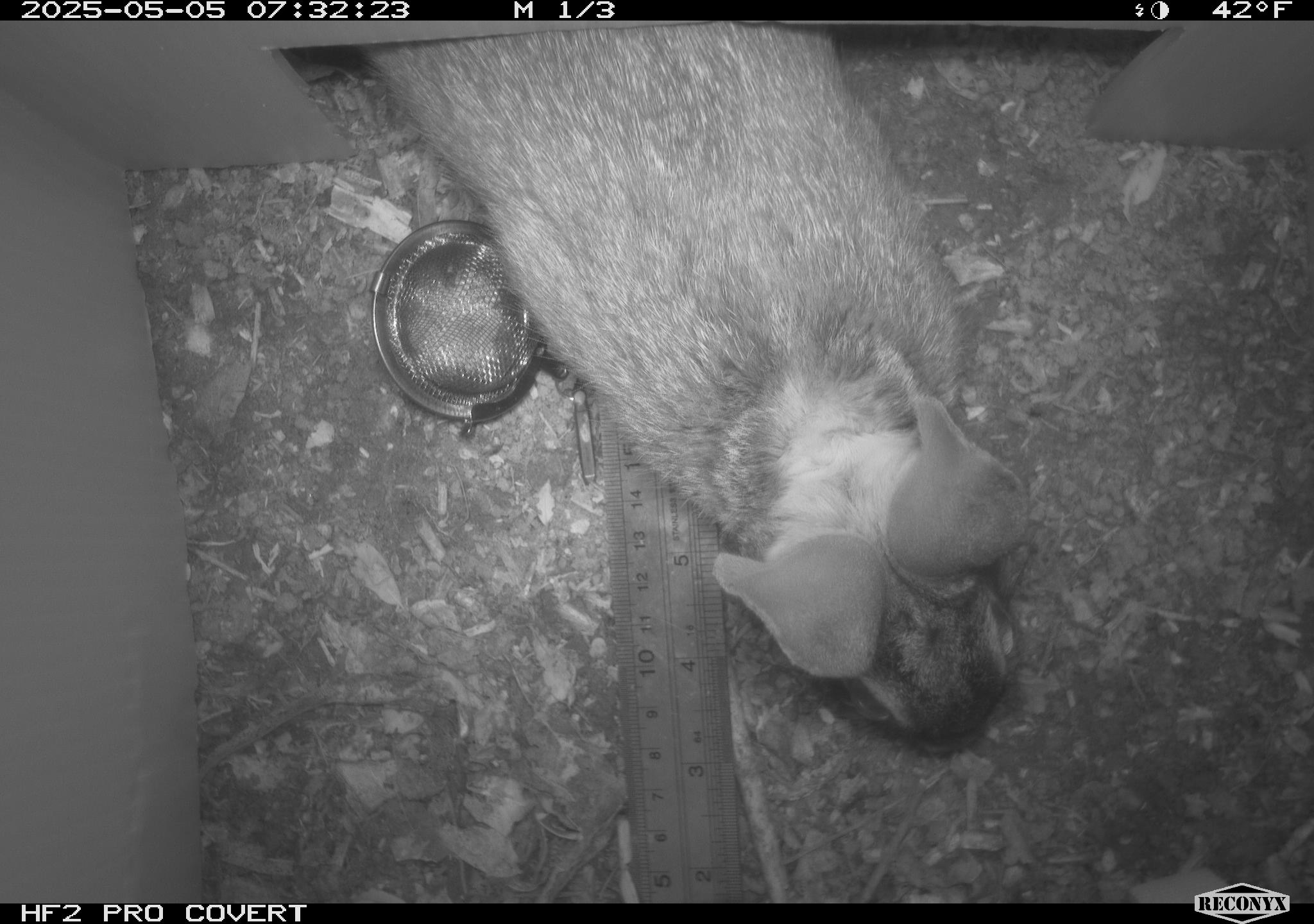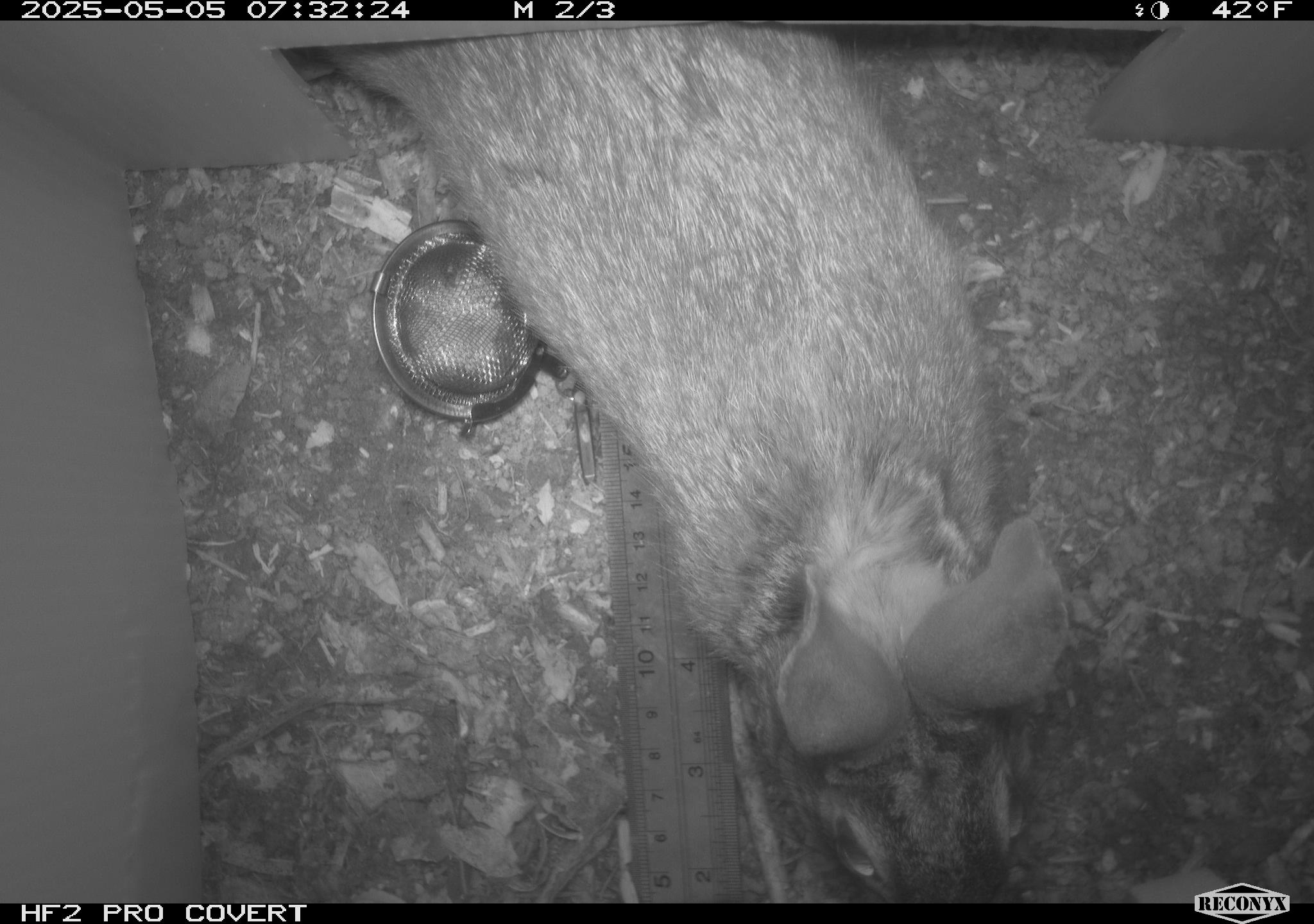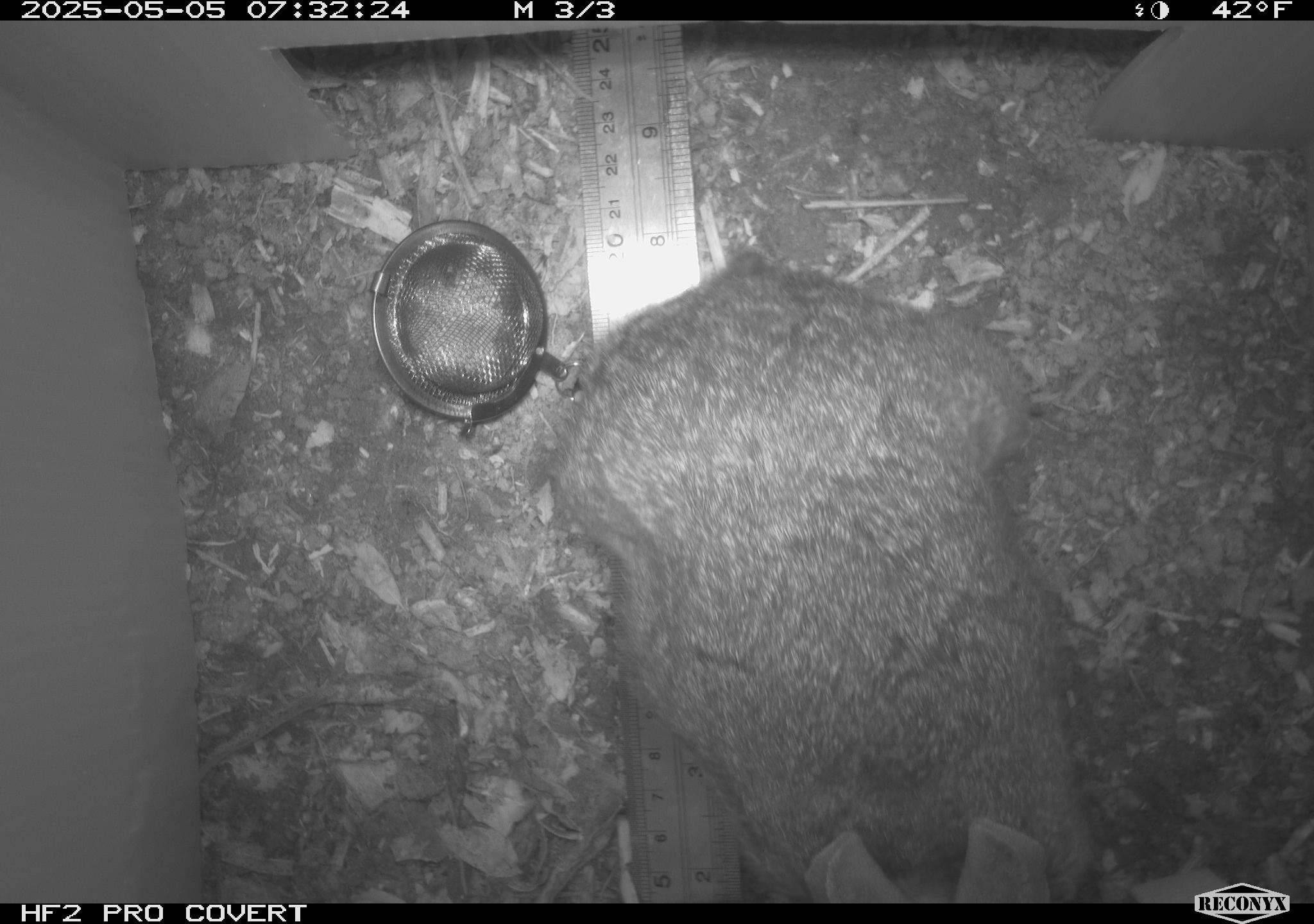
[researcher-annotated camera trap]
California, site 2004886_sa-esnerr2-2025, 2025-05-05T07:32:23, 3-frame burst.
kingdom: Animalia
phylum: Chordata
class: Mammalia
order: Lagomorpha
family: Leporidae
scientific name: Leporidae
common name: rabbit or hare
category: rabbit and hare family